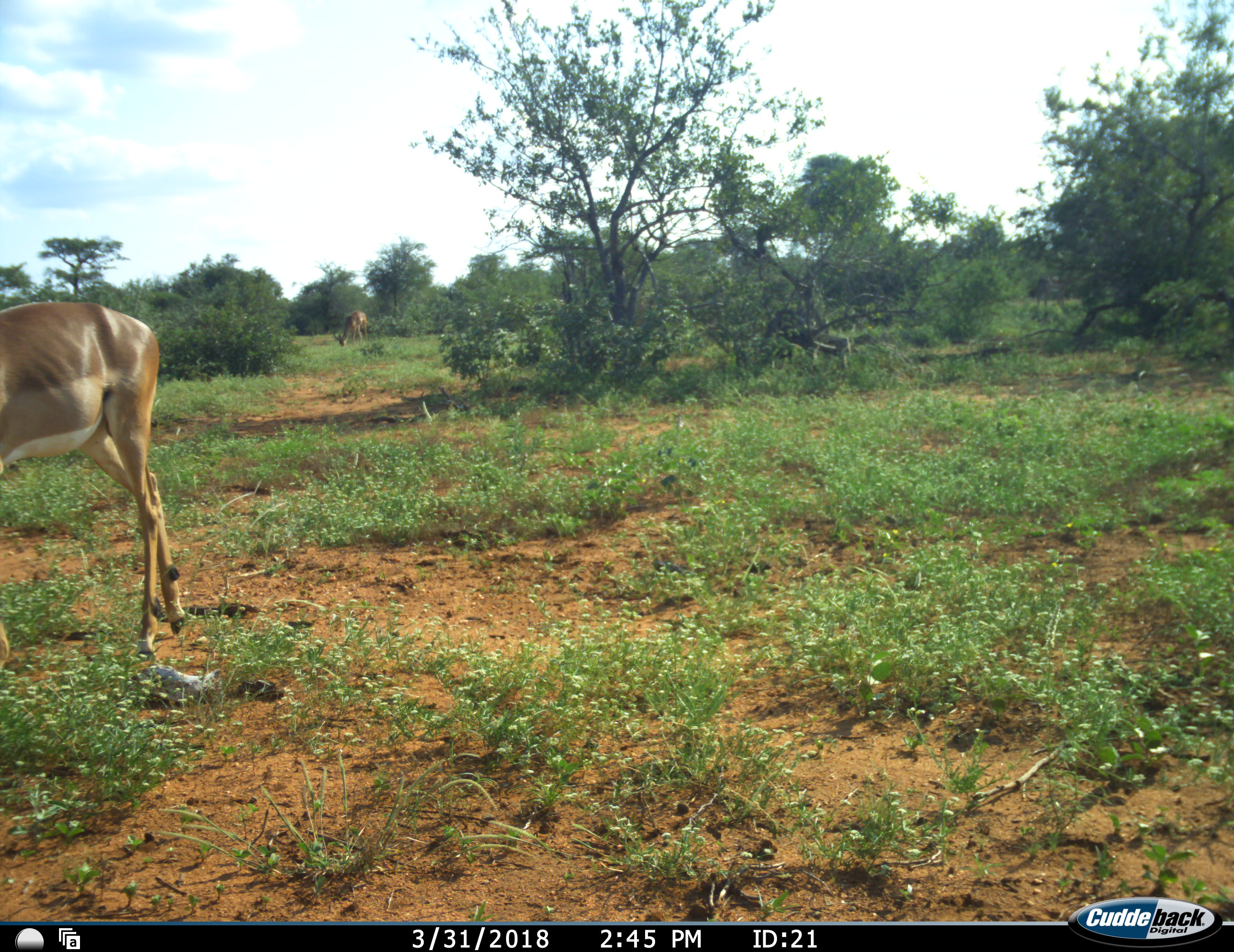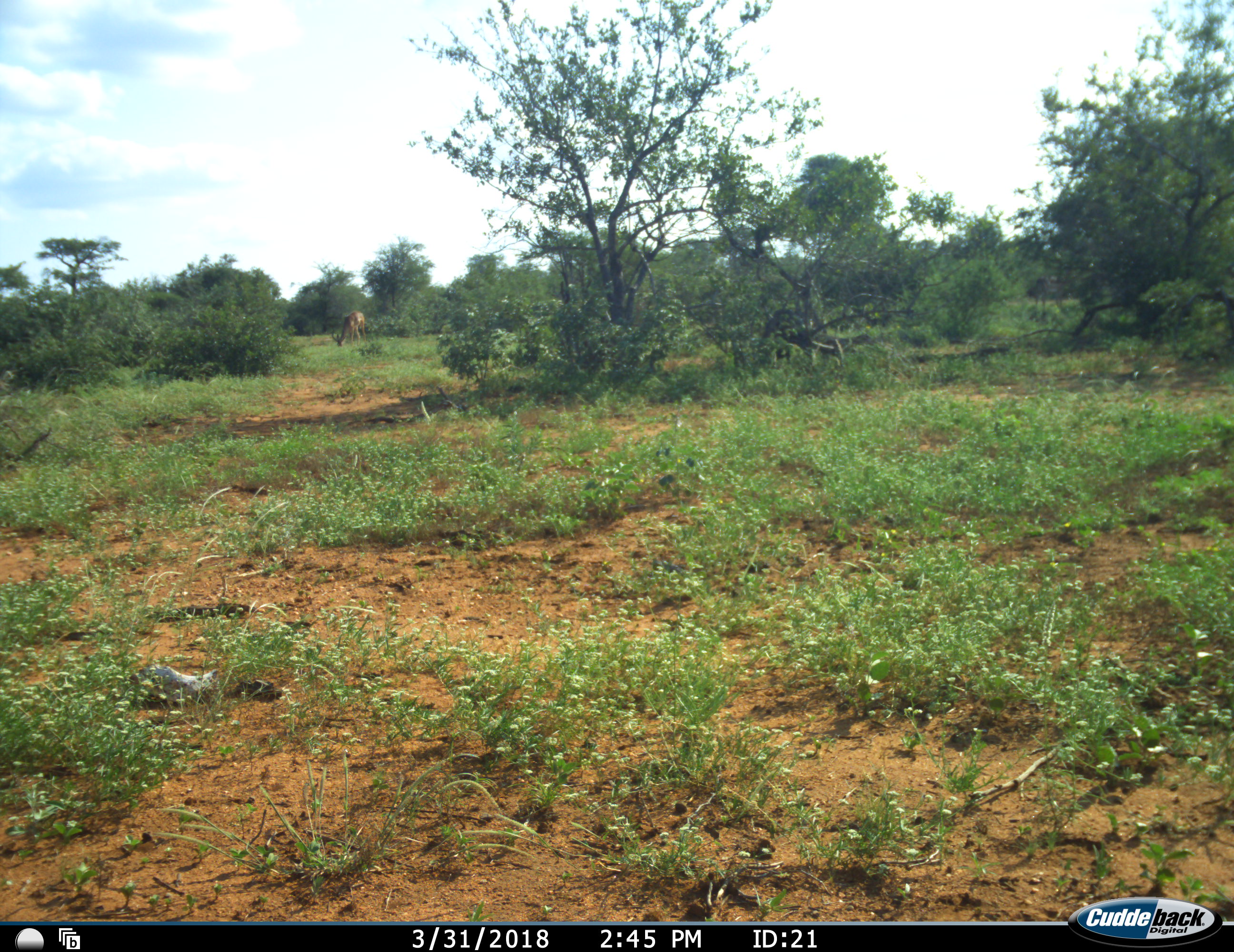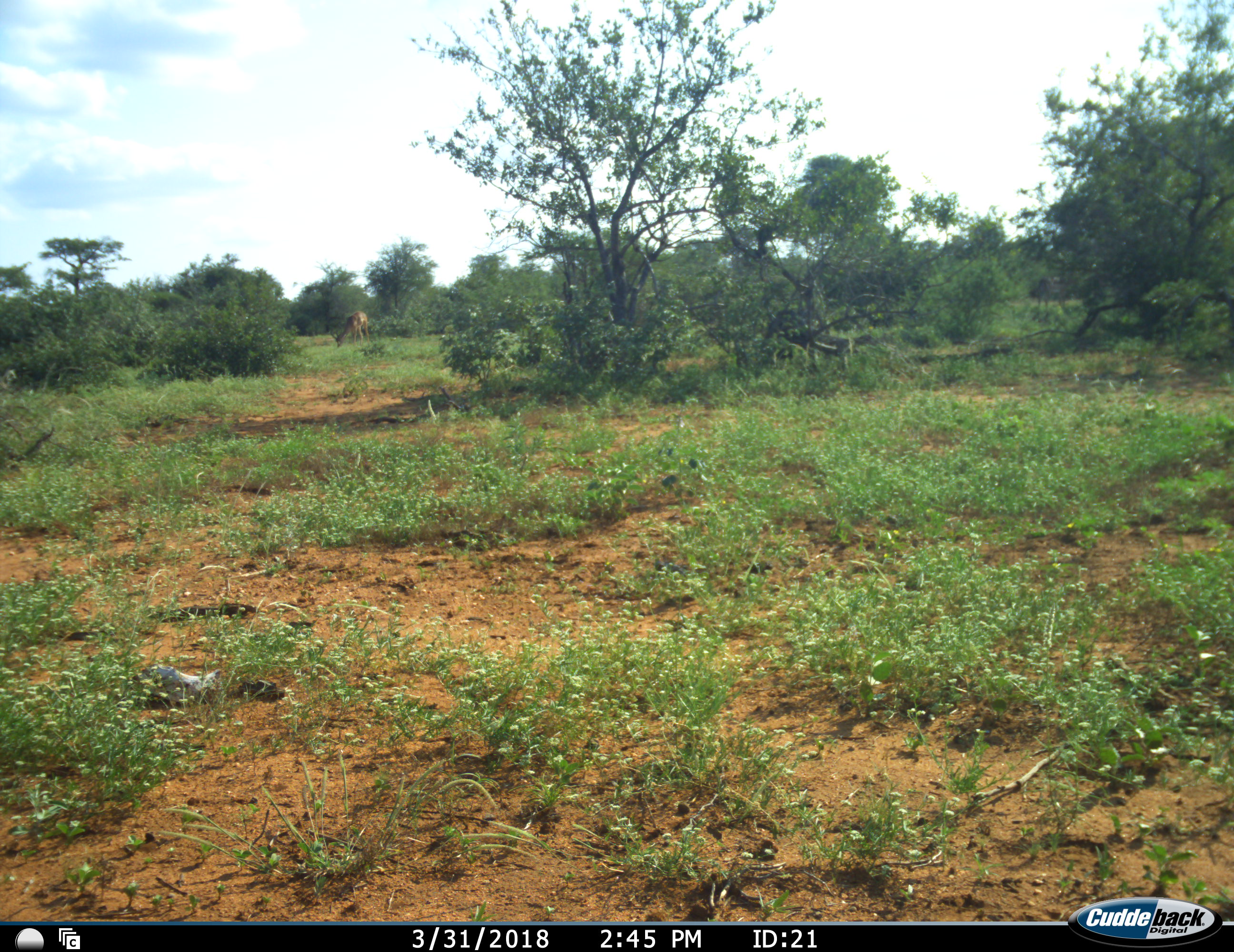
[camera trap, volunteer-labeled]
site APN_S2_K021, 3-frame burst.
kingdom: Animalia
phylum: Chordata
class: Mammalia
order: Artiodactyla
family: Bovidae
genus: Aepyceros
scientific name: Aepyceros melampus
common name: impala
Impala (Aepyceros melampus), count 2. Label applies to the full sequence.